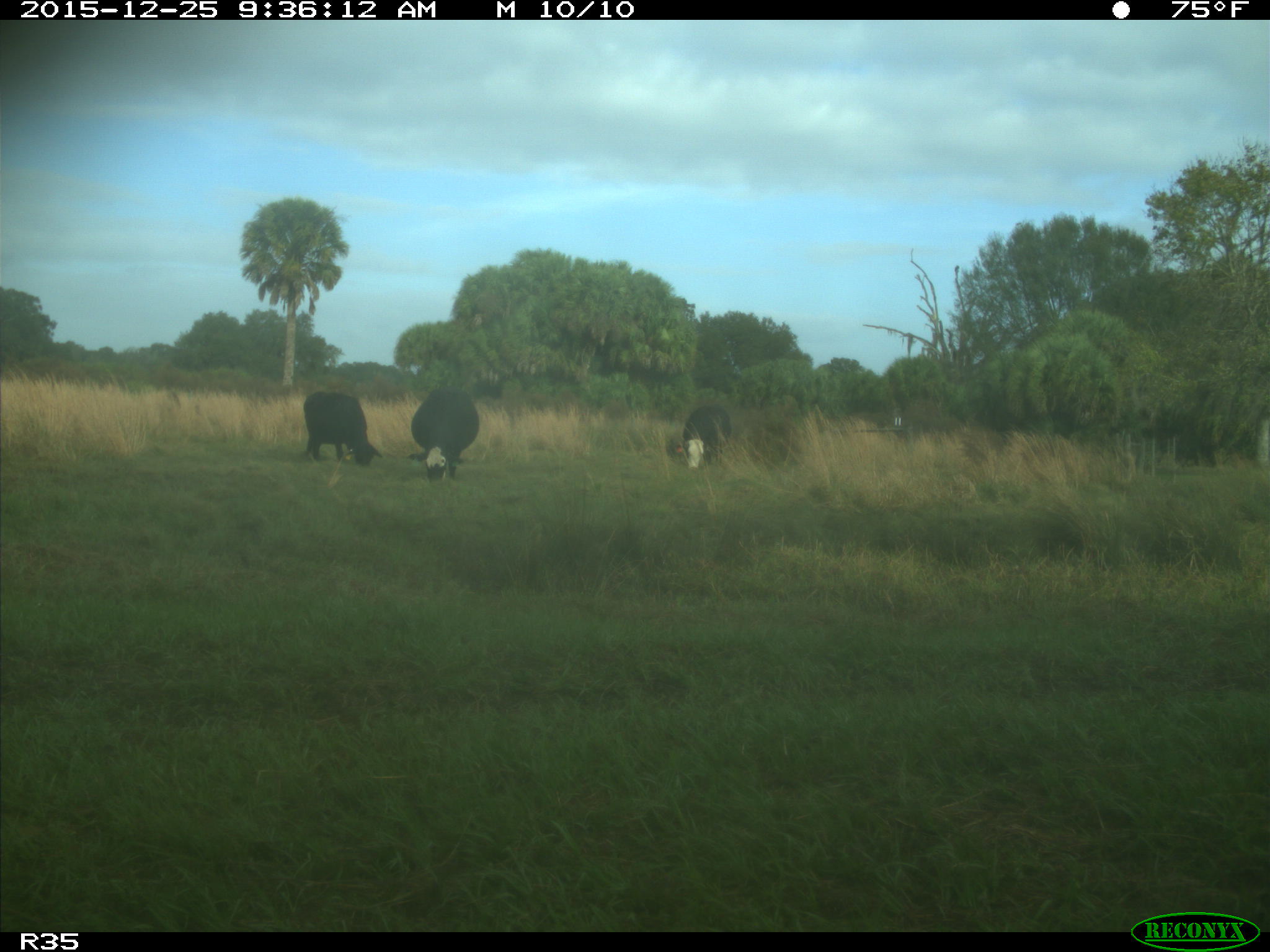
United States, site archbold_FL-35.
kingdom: Animalia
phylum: Chordata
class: Mammalia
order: Artiodactyla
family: Bovidae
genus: Bos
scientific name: Bos taurus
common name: domestic cow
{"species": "Bos taurus (domestic cow)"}